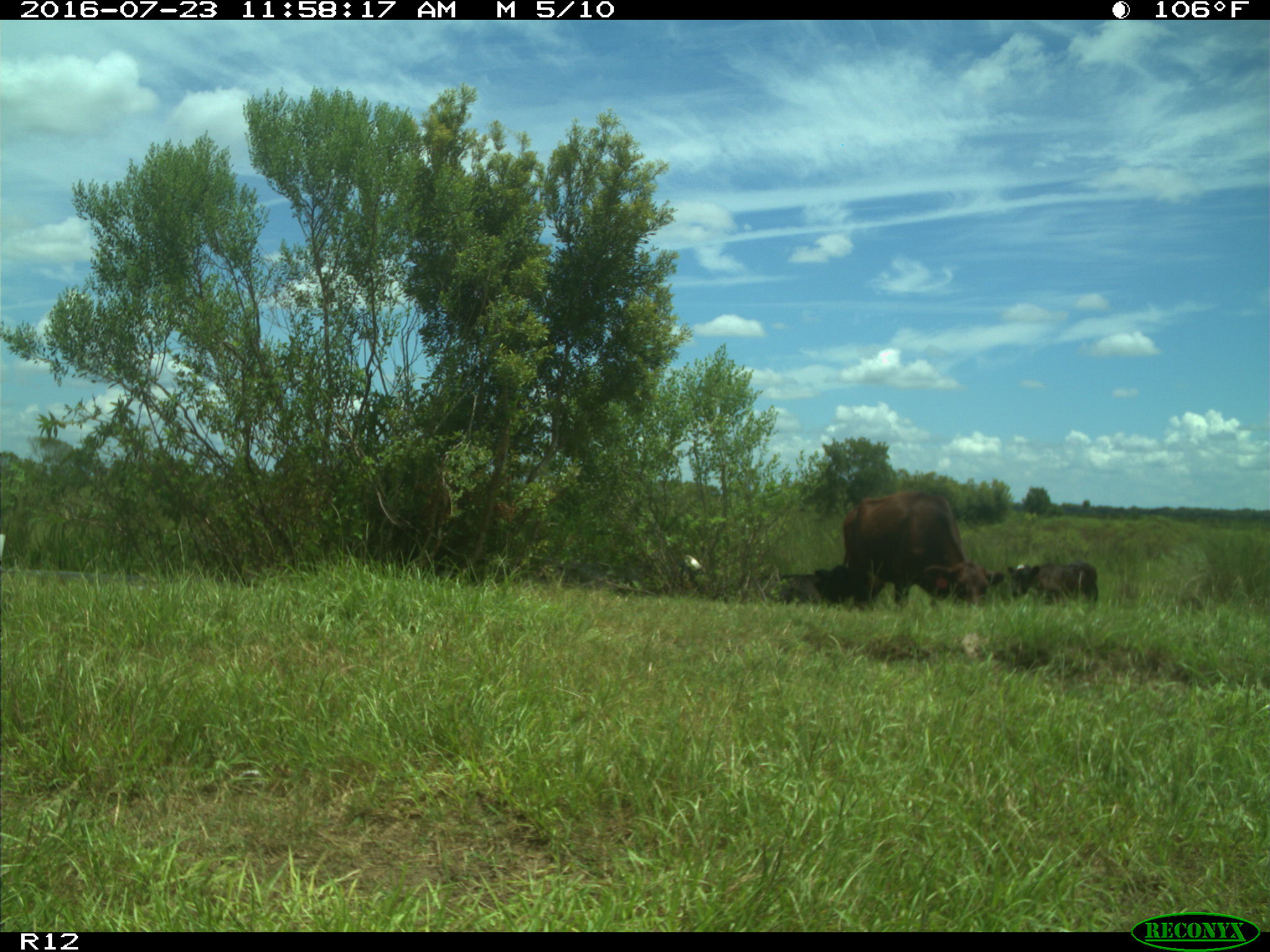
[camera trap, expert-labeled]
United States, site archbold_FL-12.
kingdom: Animalia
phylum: Chordata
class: Mammalia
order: Artiodactyla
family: Bovidae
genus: Bos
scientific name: Bos taurus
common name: domestic cow